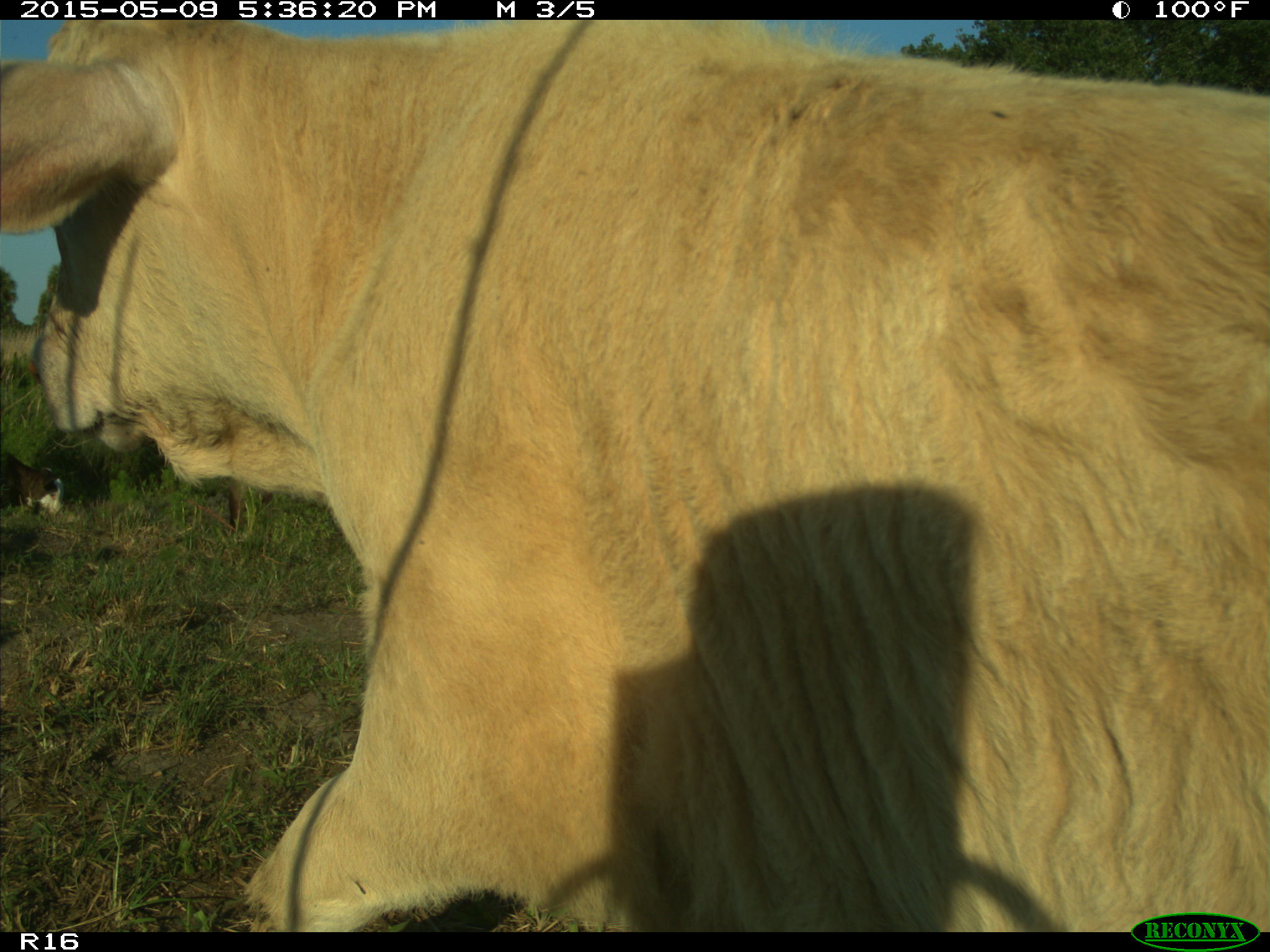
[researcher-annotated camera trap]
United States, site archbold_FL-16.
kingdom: Animalia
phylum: Chordata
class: Mammalia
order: Artiodactyla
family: Suidae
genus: Sus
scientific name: Sus scrofa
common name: wild boar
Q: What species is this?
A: Sus scrofa (wild boar).